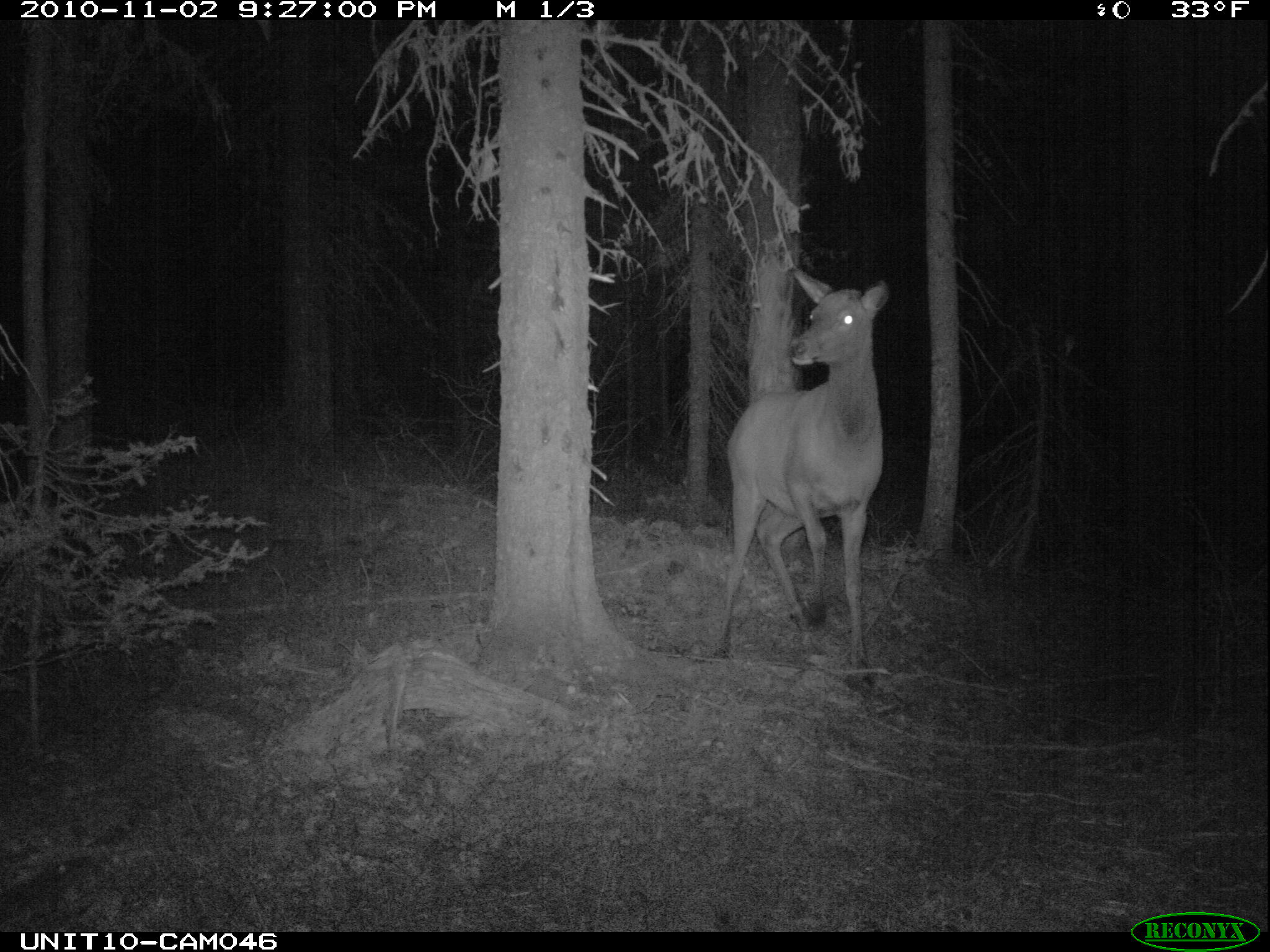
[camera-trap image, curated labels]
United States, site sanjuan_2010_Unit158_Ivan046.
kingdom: Animalia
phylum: Chordata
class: Mammalia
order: Artiodactyla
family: Cervidae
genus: Cervus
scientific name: Cervus elaphus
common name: red deer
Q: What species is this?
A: Cervus elaphus (red deer).